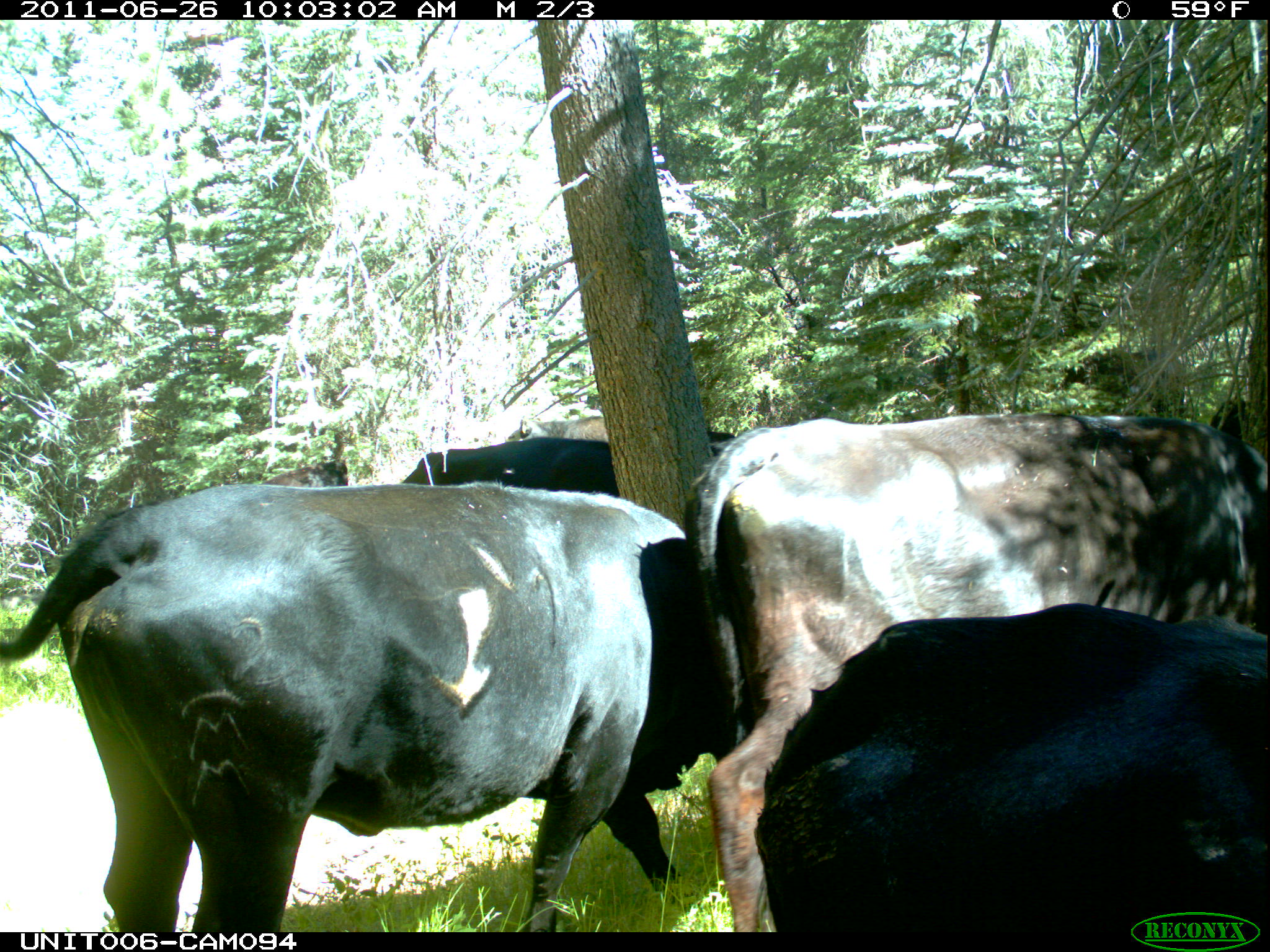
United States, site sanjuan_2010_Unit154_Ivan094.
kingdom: Animalia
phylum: Chordata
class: Mammalia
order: Artiodactyla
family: Bovidae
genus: Bos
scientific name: Bos taurus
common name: domestic cow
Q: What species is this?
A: Bos taurus (domestic cow).